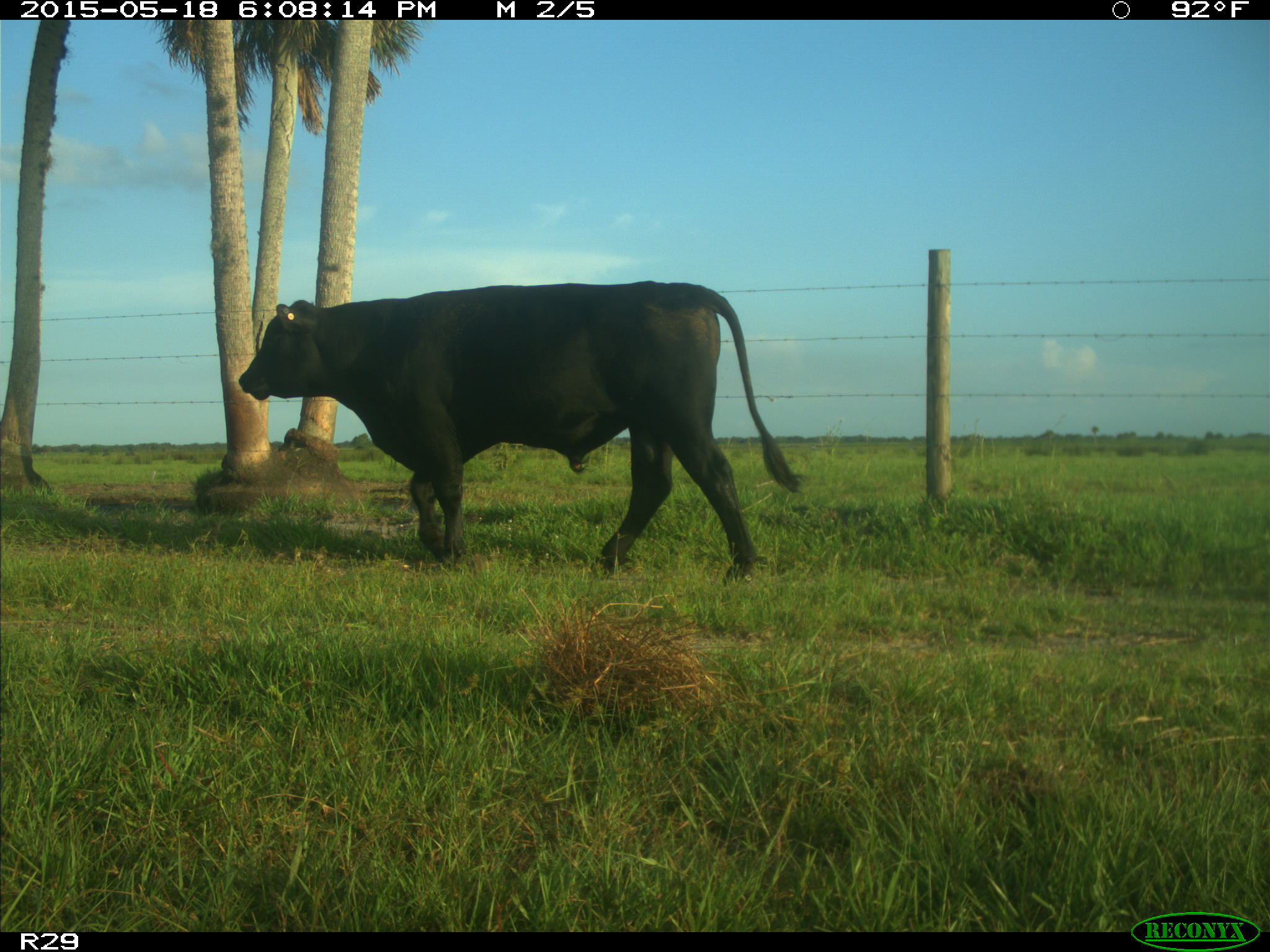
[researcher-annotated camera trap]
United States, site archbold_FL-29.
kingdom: Animalia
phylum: Chordata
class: Mammalia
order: Artiodactyla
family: Bovidae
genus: Bos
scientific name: Bos taurus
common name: domestic cow